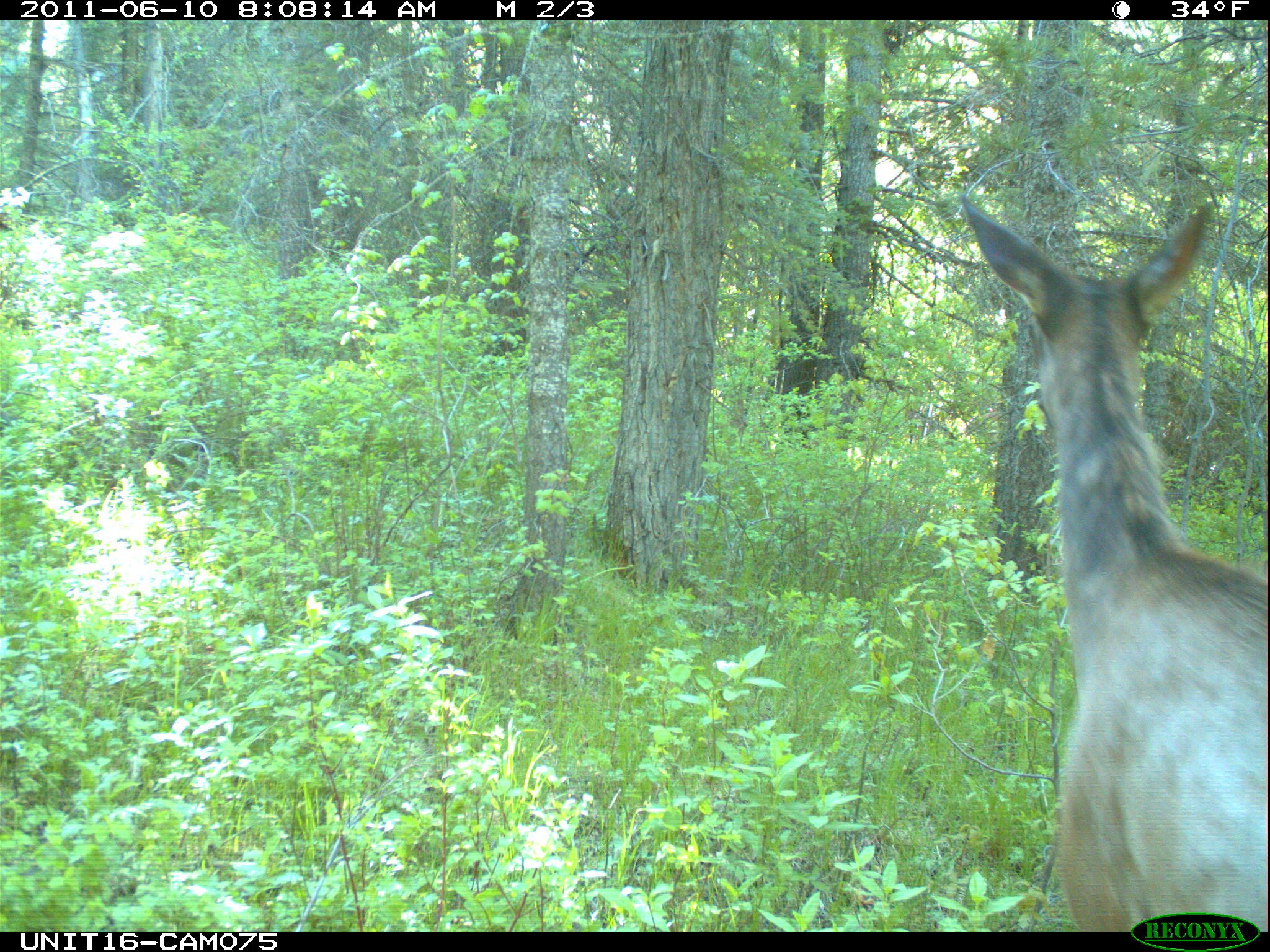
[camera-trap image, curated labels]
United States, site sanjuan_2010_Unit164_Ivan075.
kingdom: Animalia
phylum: Chordata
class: Mammalia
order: Artiodactyla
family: Cervidae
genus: Cervus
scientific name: Cervus elaphus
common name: red deer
Cervus elaphus (red deer).